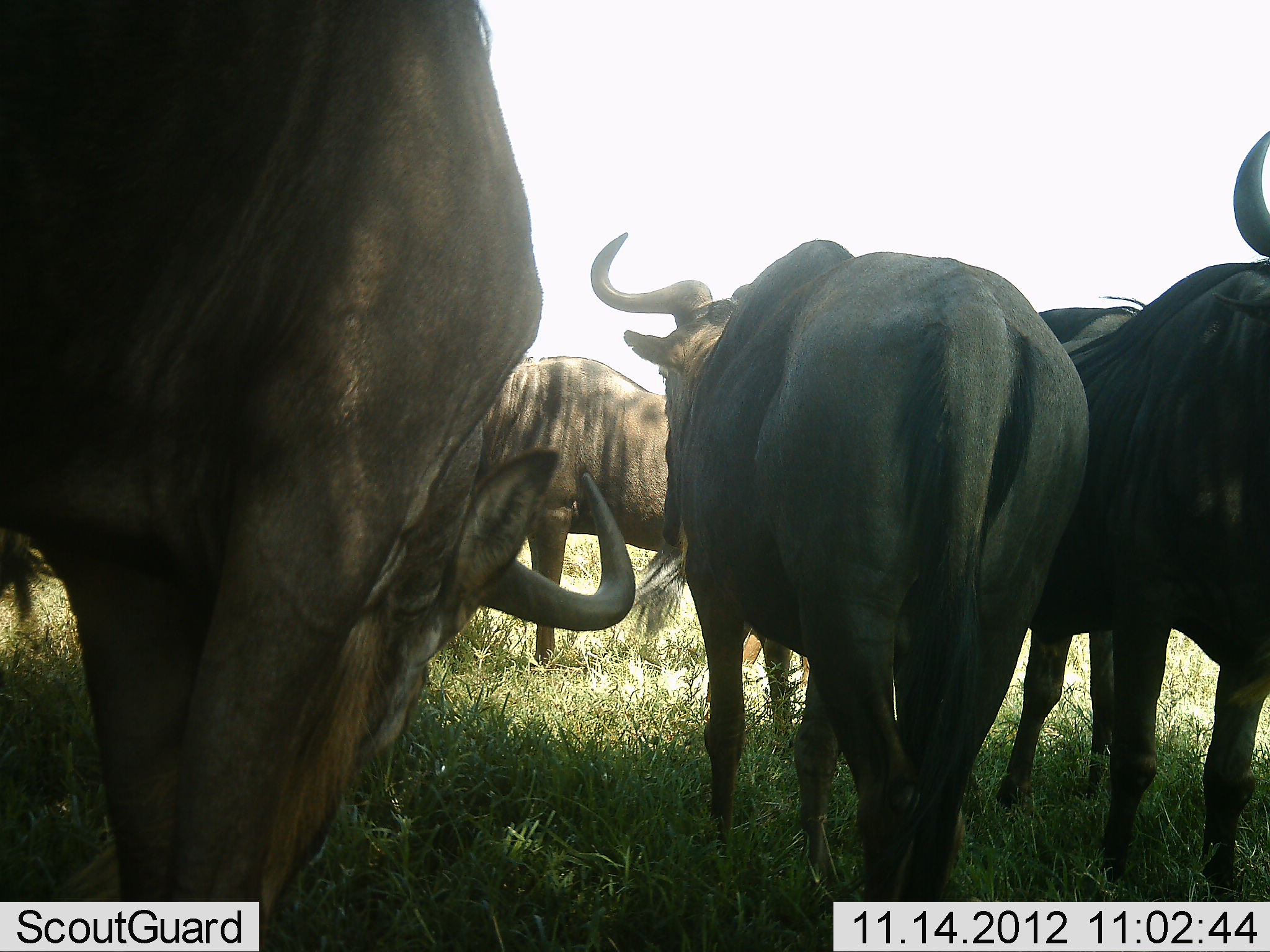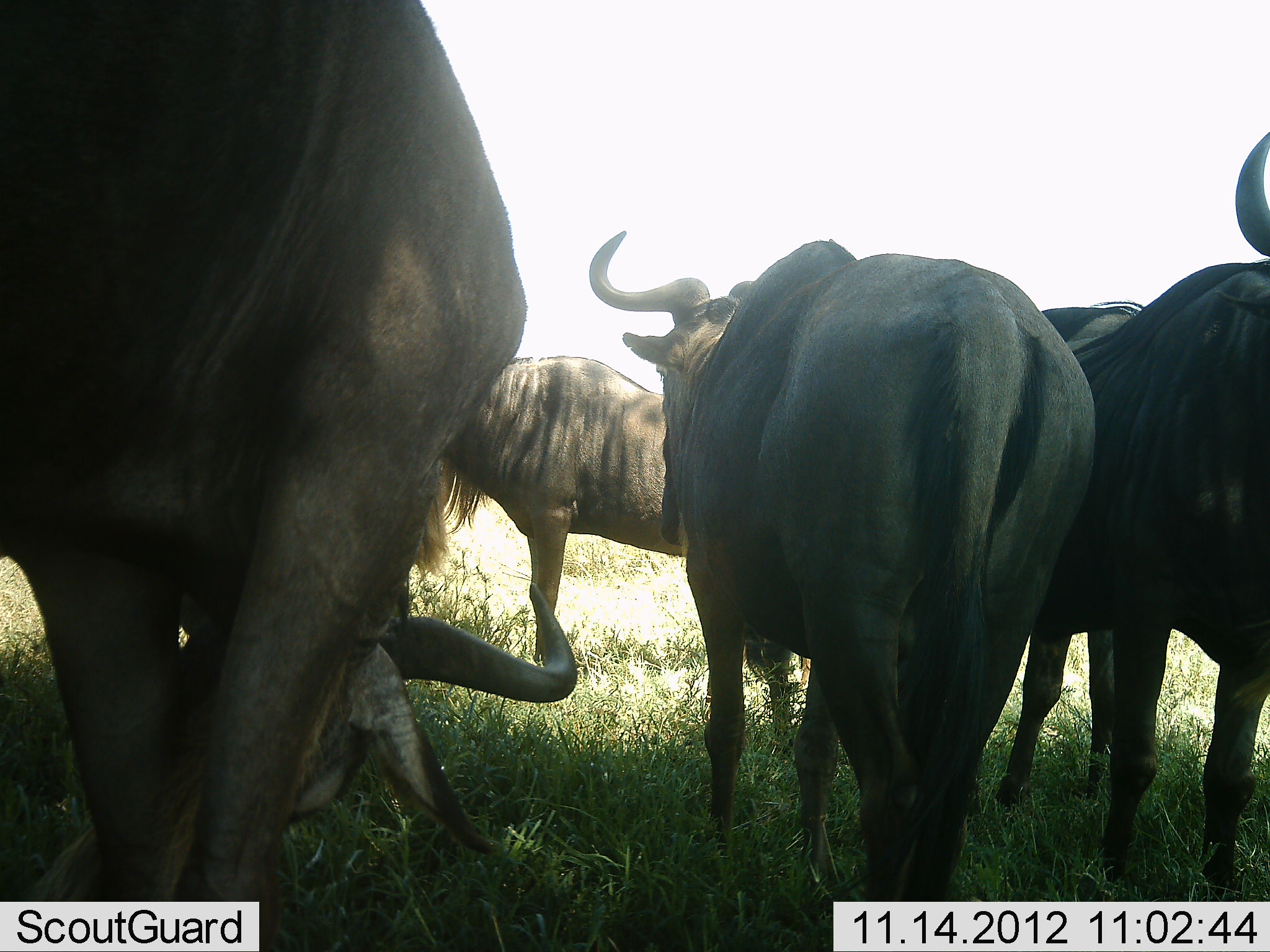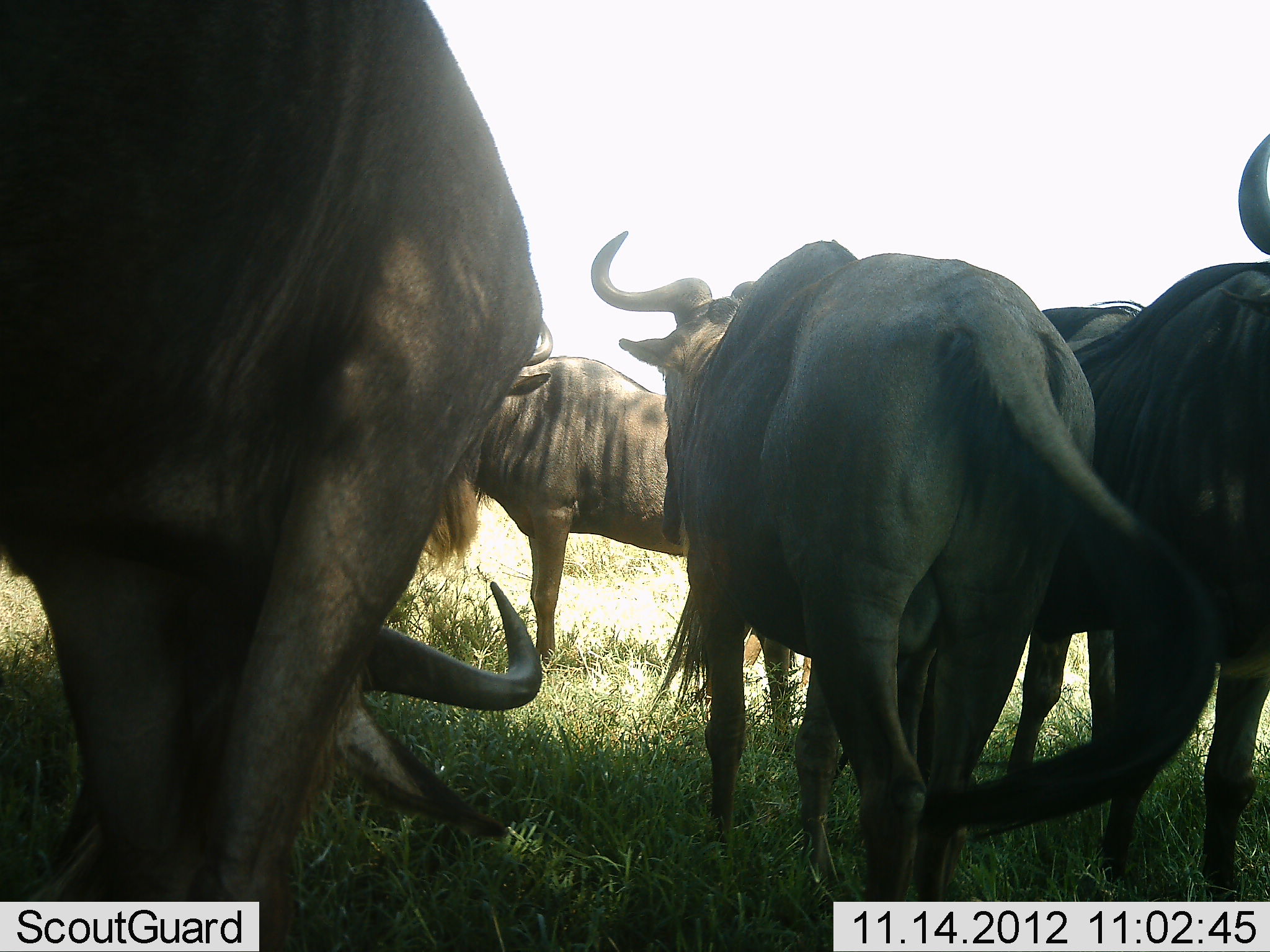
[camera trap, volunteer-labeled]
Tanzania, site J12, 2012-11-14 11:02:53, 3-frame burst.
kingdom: Animalia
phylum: Chordata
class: Mammalia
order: Artiodactyla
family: Bovidae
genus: Connochaetes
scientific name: Connochaetes taurinus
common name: blue wildebeest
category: wildebeest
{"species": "wildebeest (blue wildebeest) (Connochaetes taurinus)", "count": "5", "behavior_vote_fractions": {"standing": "80%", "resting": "10%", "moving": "20%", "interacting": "0%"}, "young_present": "0%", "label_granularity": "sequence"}